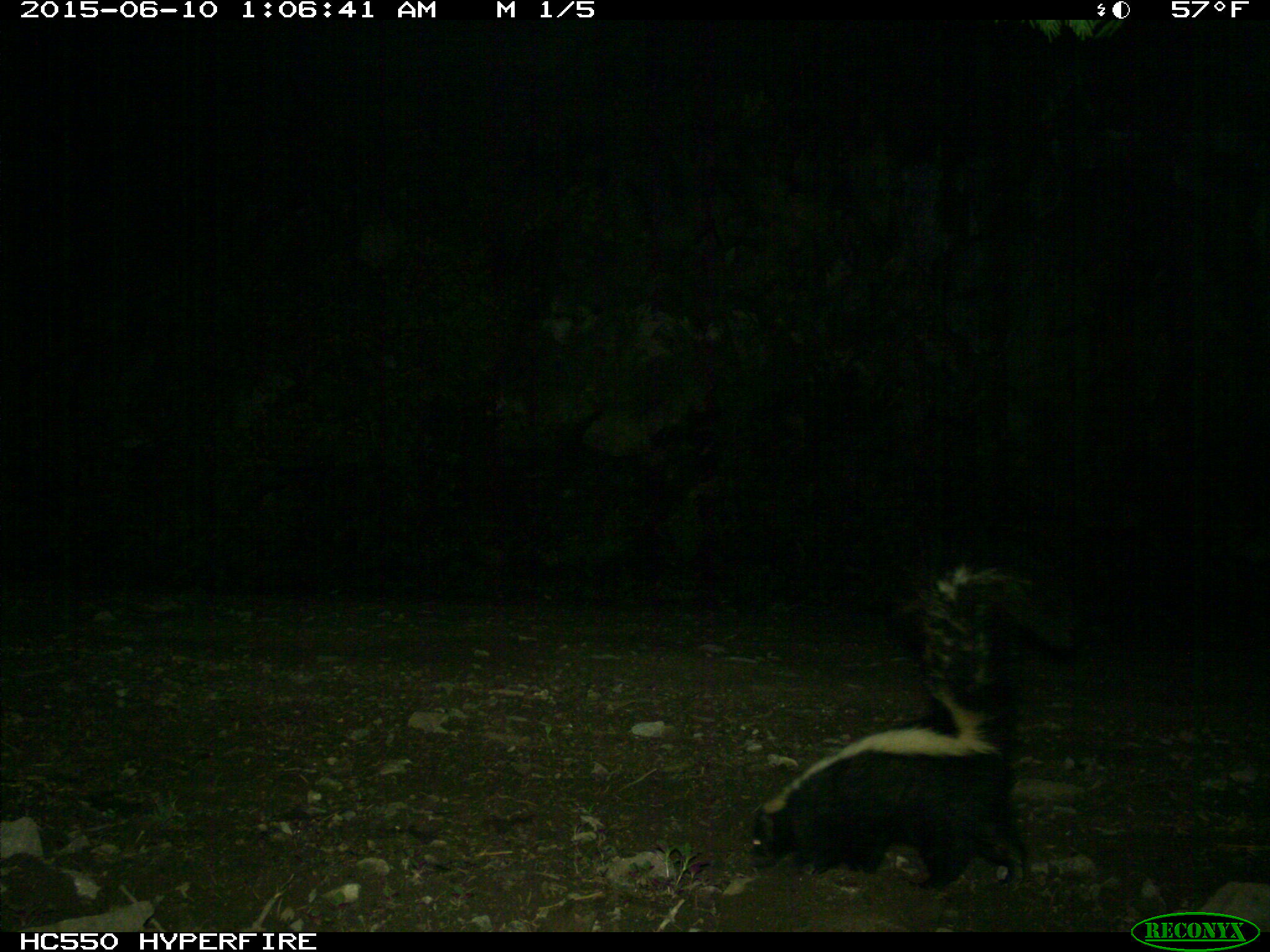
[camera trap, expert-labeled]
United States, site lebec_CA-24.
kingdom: Animalia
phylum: Chordata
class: Mammalia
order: Carnivora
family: Mephitidae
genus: Mephitis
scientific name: Mephitis mephitis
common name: striped skunk